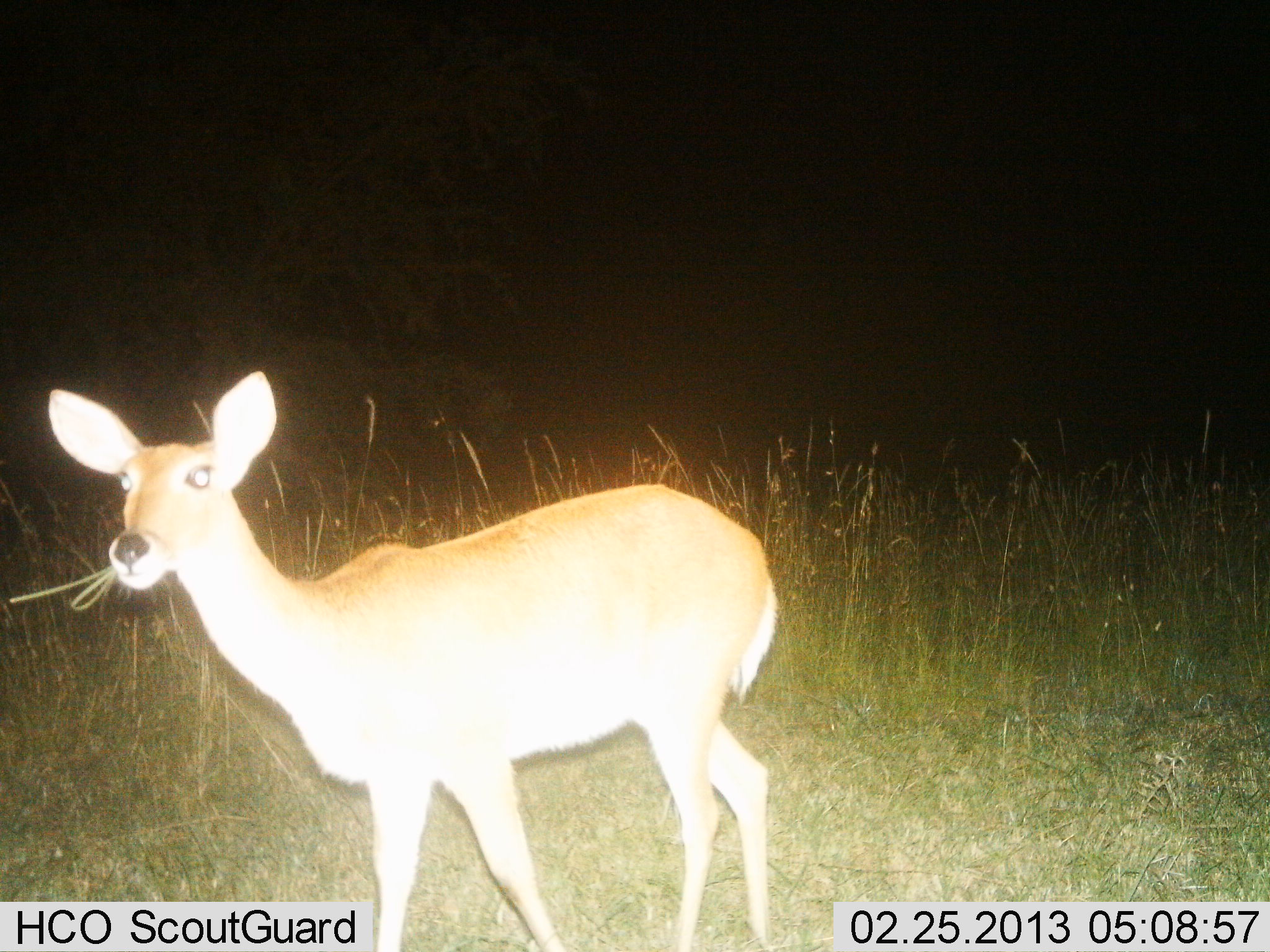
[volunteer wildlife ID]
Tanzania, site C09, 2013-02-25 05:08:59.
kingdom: Animalia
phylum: Chordata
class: Mammalia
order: Artiodactyla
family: Bovidae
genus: Redunca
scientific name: Redunca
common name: reedbuck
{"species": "reedbuck (Redunca)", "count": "1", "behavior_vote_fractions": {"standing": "47%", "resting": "0%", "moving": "0%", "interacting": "0%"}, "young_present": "0%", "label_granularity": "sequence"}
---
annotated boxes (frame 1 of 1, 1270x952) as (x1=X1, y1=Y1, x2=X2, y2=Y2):
animal: (x1=48, y1=370, x2=786, y2=952)